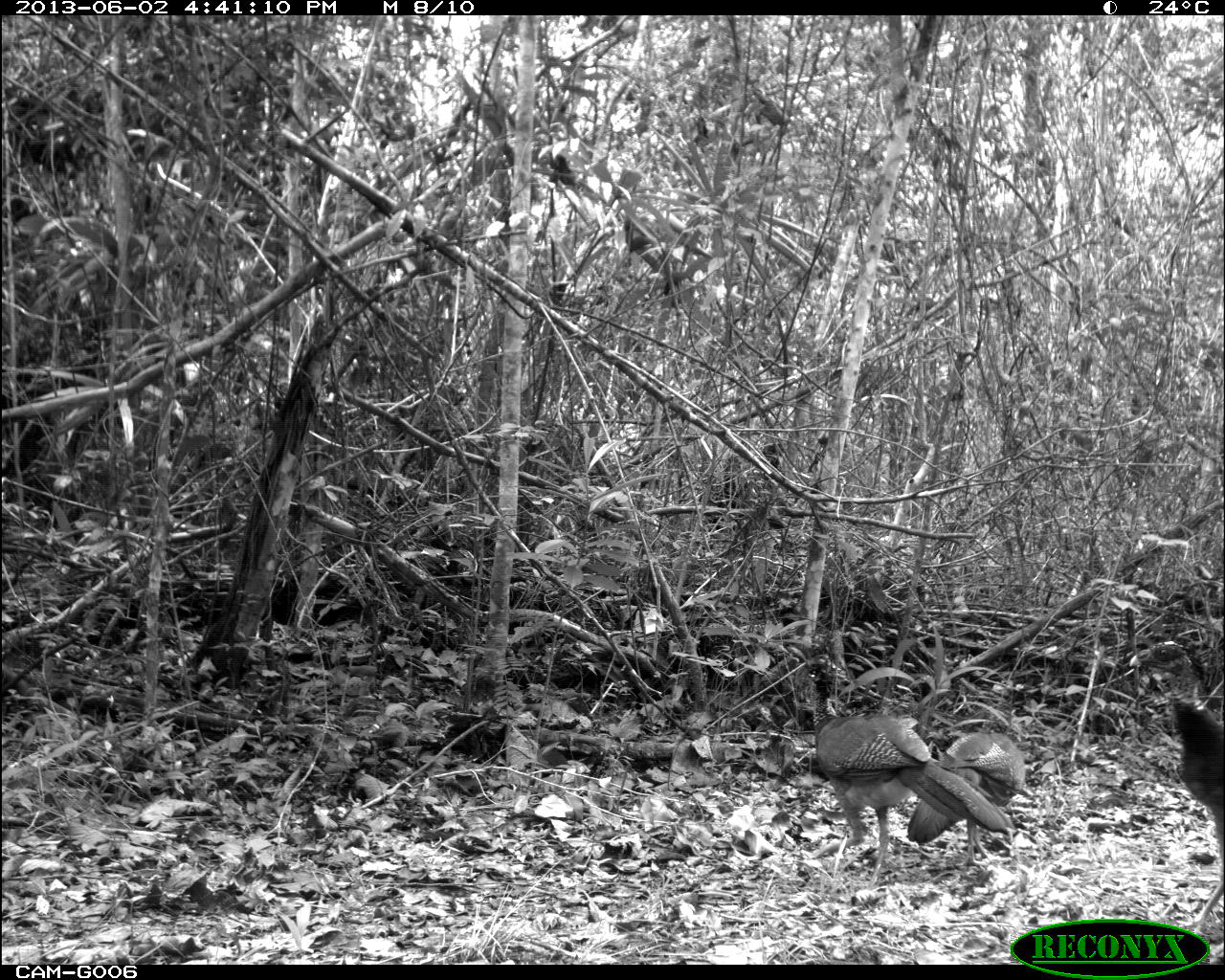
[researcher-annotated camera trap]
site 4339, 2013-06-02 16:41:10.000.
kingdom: Animalia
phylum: Chordata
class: Aves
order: Galliformes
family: Cracidae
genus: Crax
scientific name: Crax rubra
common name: great curassow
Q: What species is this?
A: Crax rubra (great curassow).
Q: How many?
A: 2.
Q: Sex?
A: Female.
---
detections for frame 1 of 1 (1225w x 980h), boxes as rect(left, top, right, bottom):
crax rubra: rect(798, 660, 1017, 890); rect(906, 701, 1039, 878); rect(1166, 692, 1223, 848)